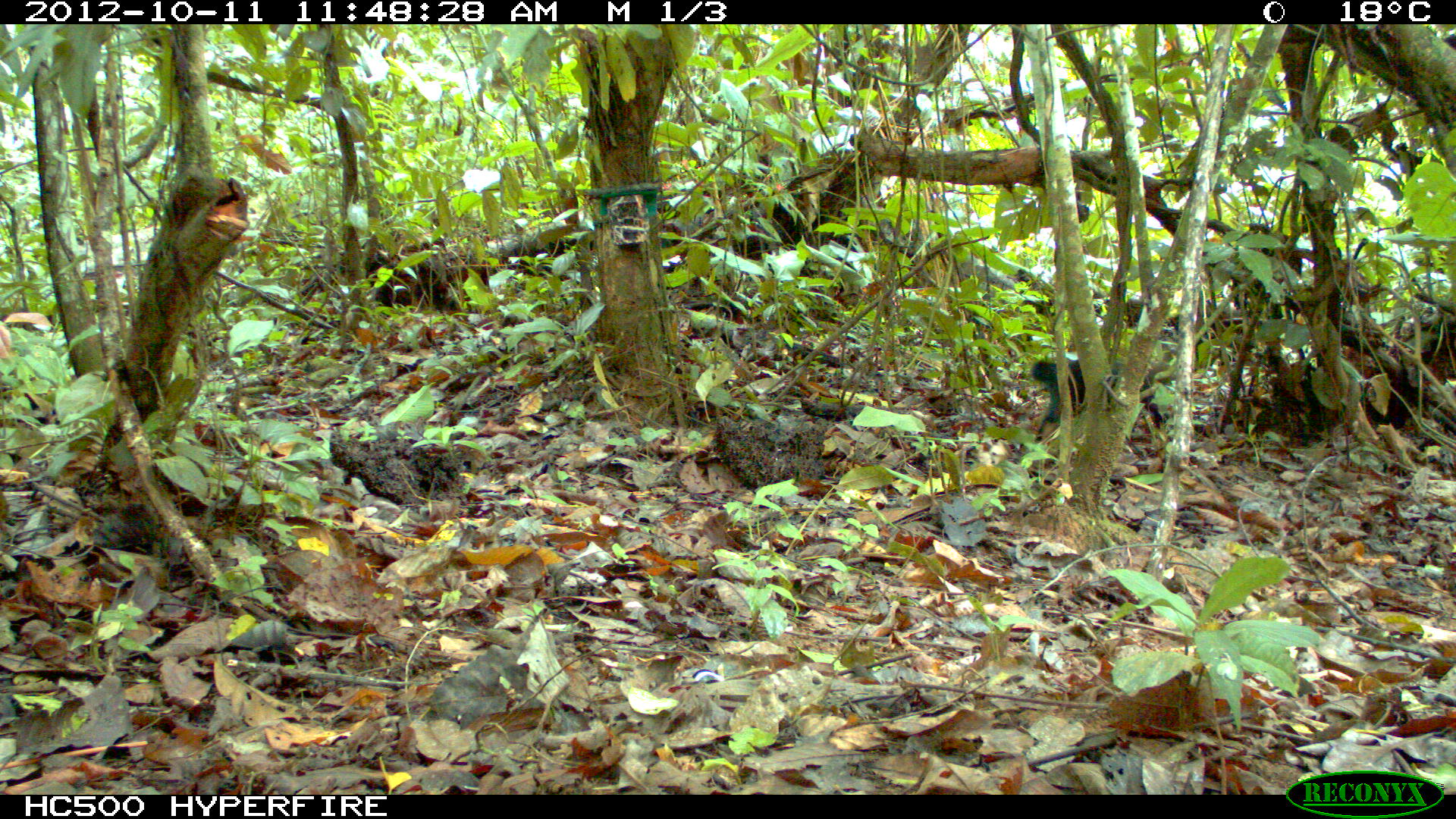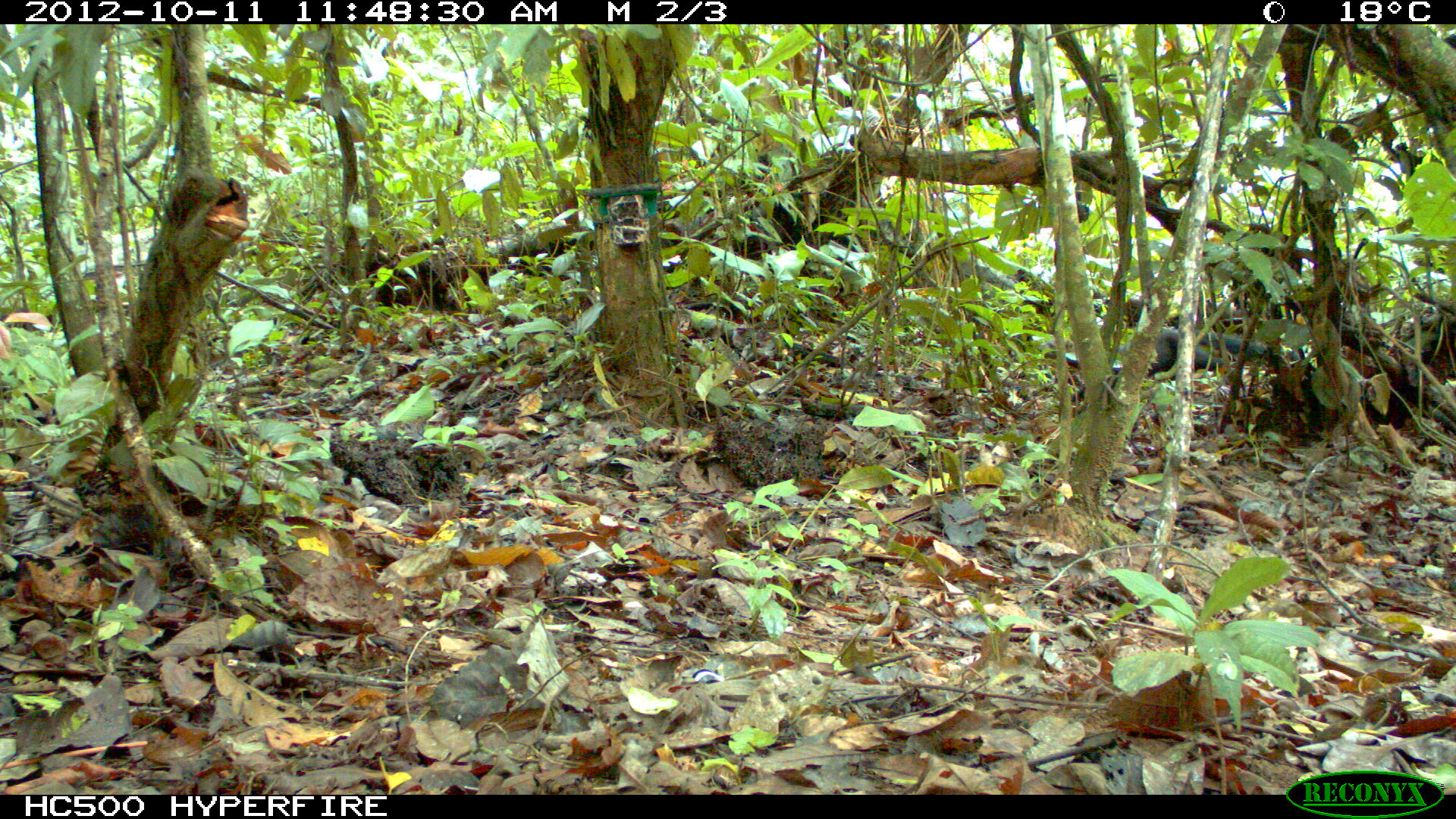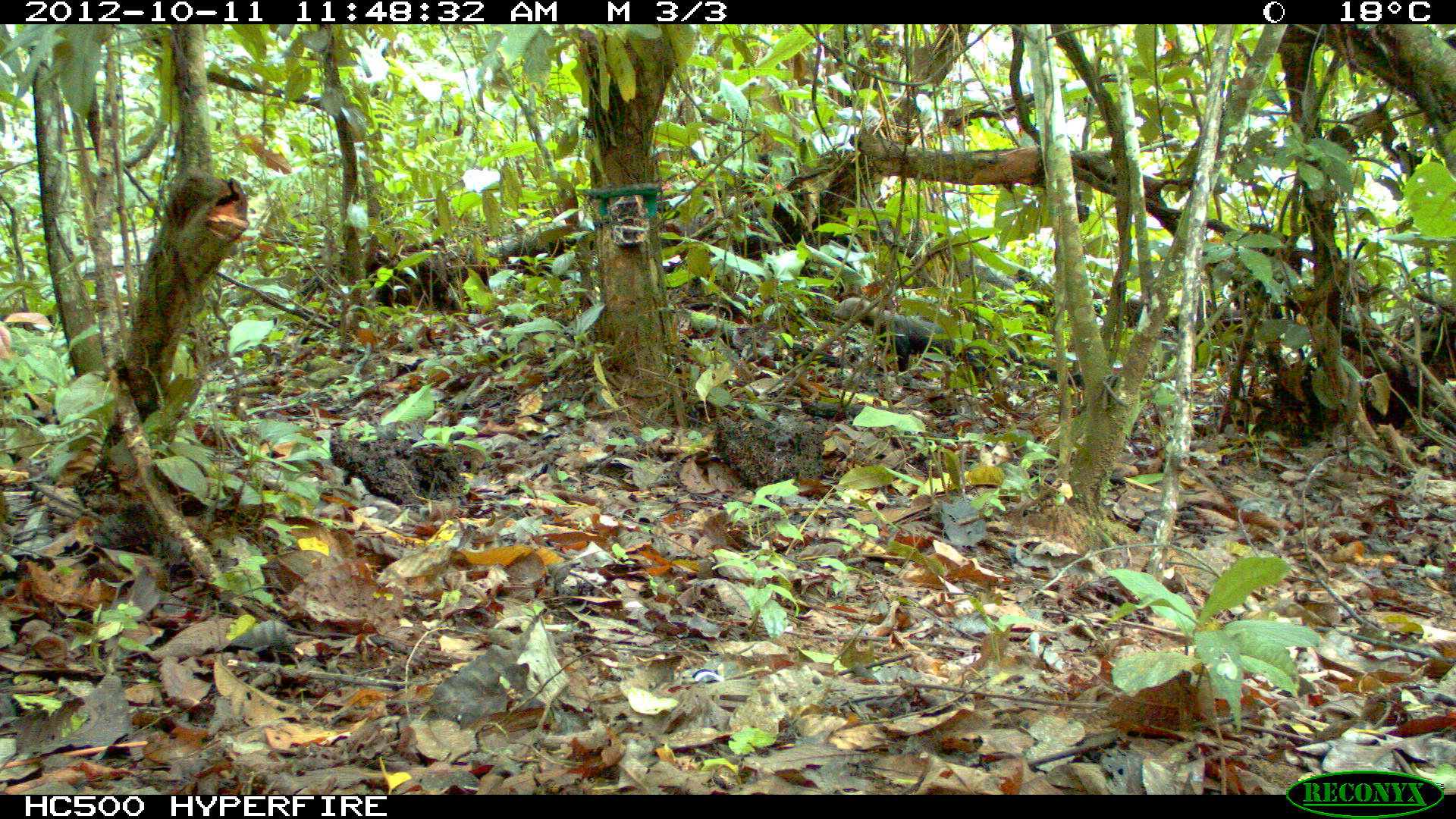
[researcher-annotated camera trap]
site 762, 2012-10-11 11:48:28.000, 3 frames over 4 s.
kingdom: Animalia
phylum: Chordata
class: Mammalia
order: Carnivora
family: Mustelidae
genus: Eira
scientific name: Eira barbara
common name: tayra